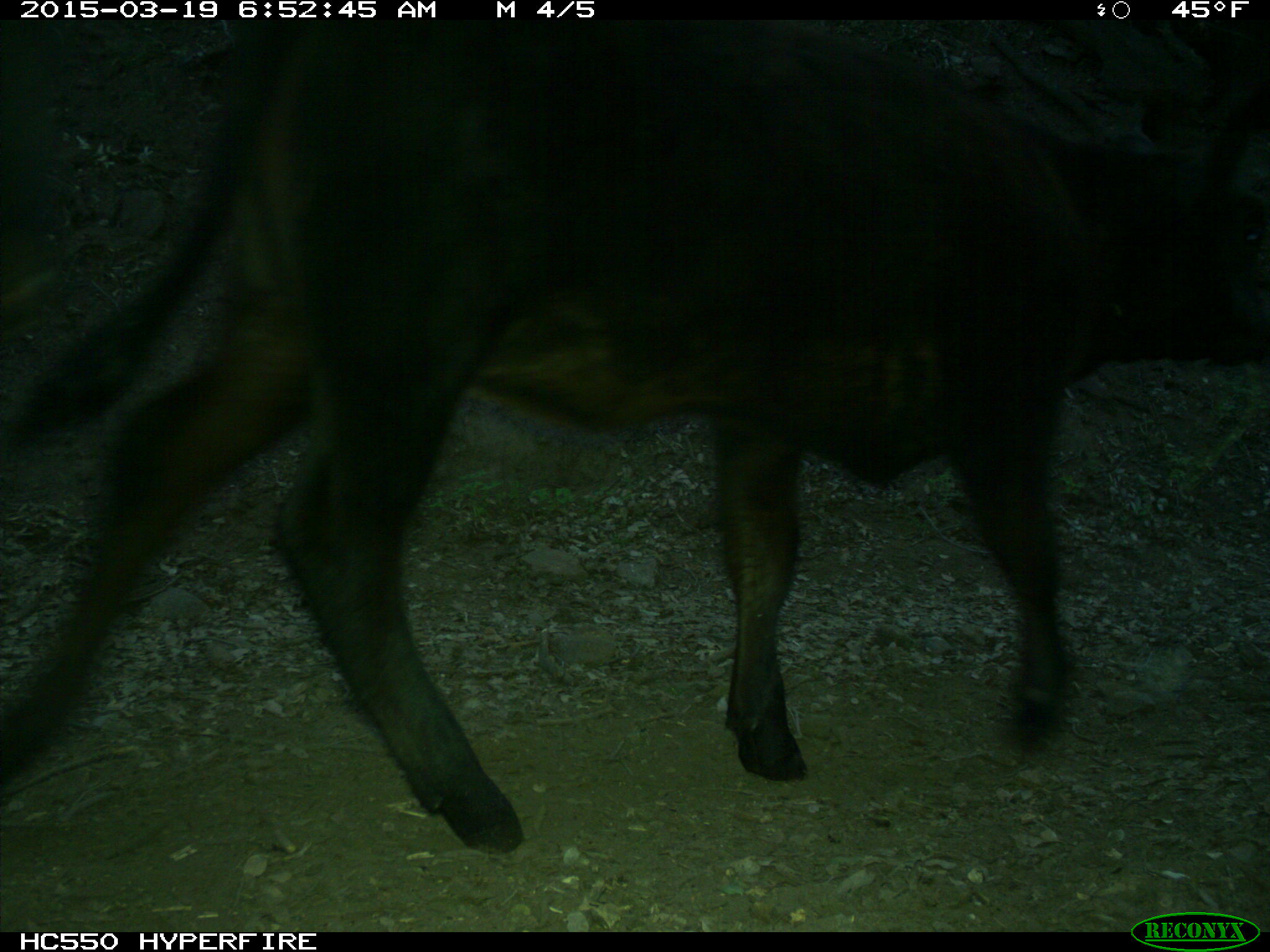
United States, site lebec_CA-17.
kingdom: Animalia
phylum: Chordata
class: Mammalia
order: Artiodactyla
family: Bovidae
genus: Bos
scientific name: Bos taurus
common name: domestic cow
Bos taurus (domestic cow).